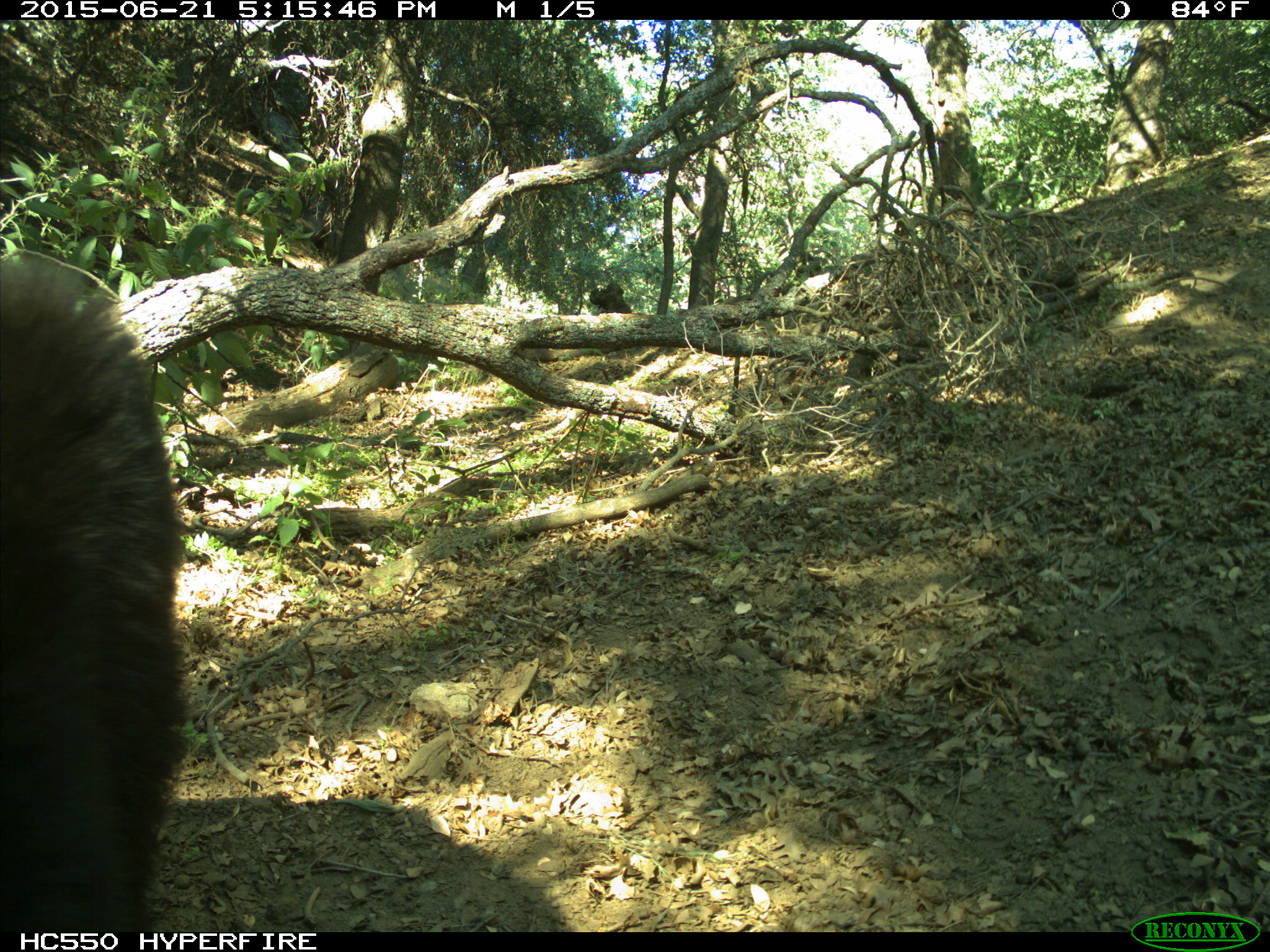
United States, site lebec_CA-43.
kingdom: Animalia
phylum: Chordata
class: Mammalia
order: Carnivora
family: Ursidae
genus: Ursus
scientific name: Ursus americanus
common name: american black bear